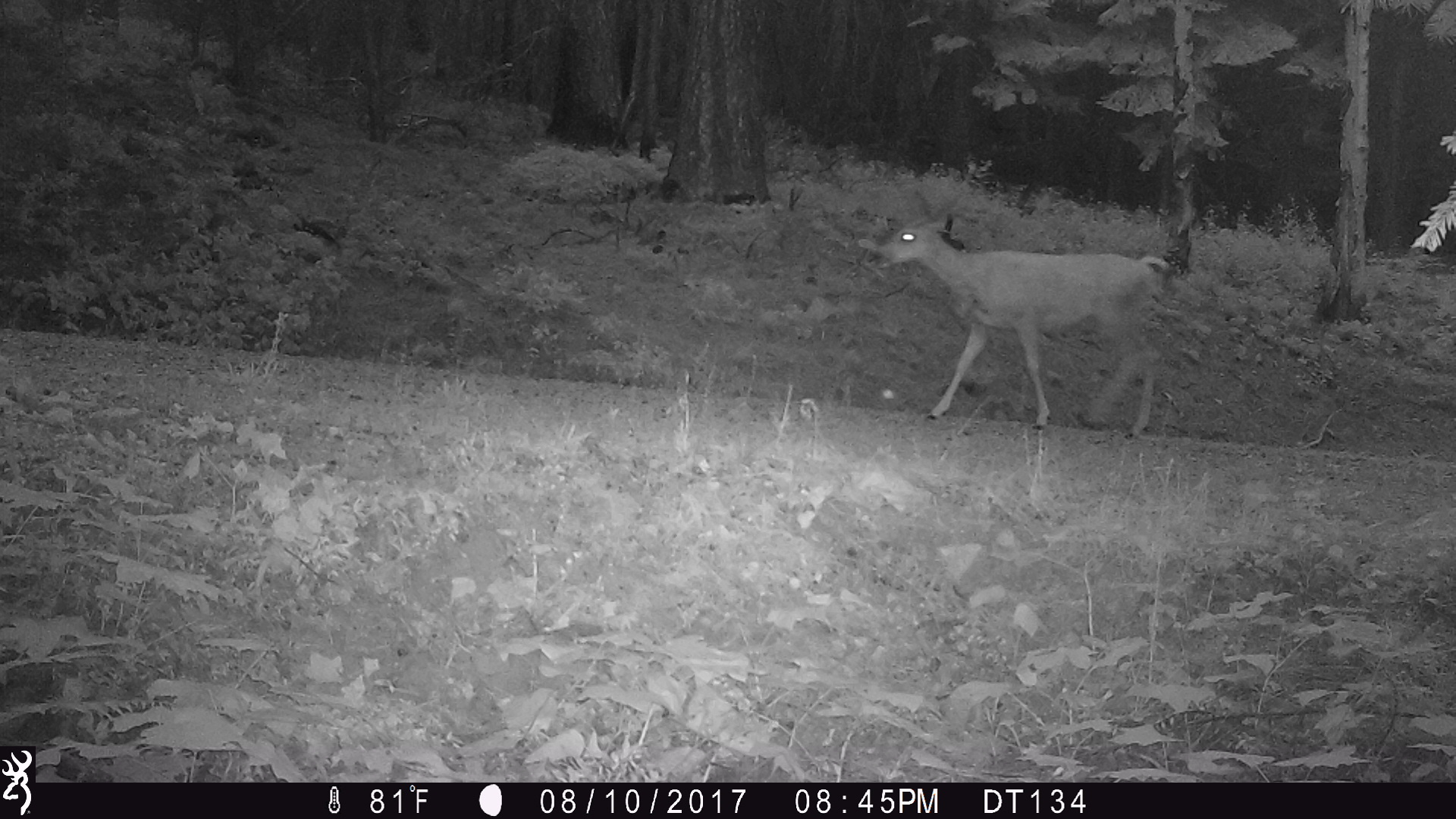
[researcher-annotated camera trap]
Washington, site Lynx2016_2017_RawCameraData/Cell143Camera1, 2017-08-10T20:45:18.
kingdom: Animalia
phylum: Chordata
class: Mammalia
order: Artiodactyla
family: Cervidae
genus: Odocoileus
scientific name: Odocoileus hemionus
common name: mule deer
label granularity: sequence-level